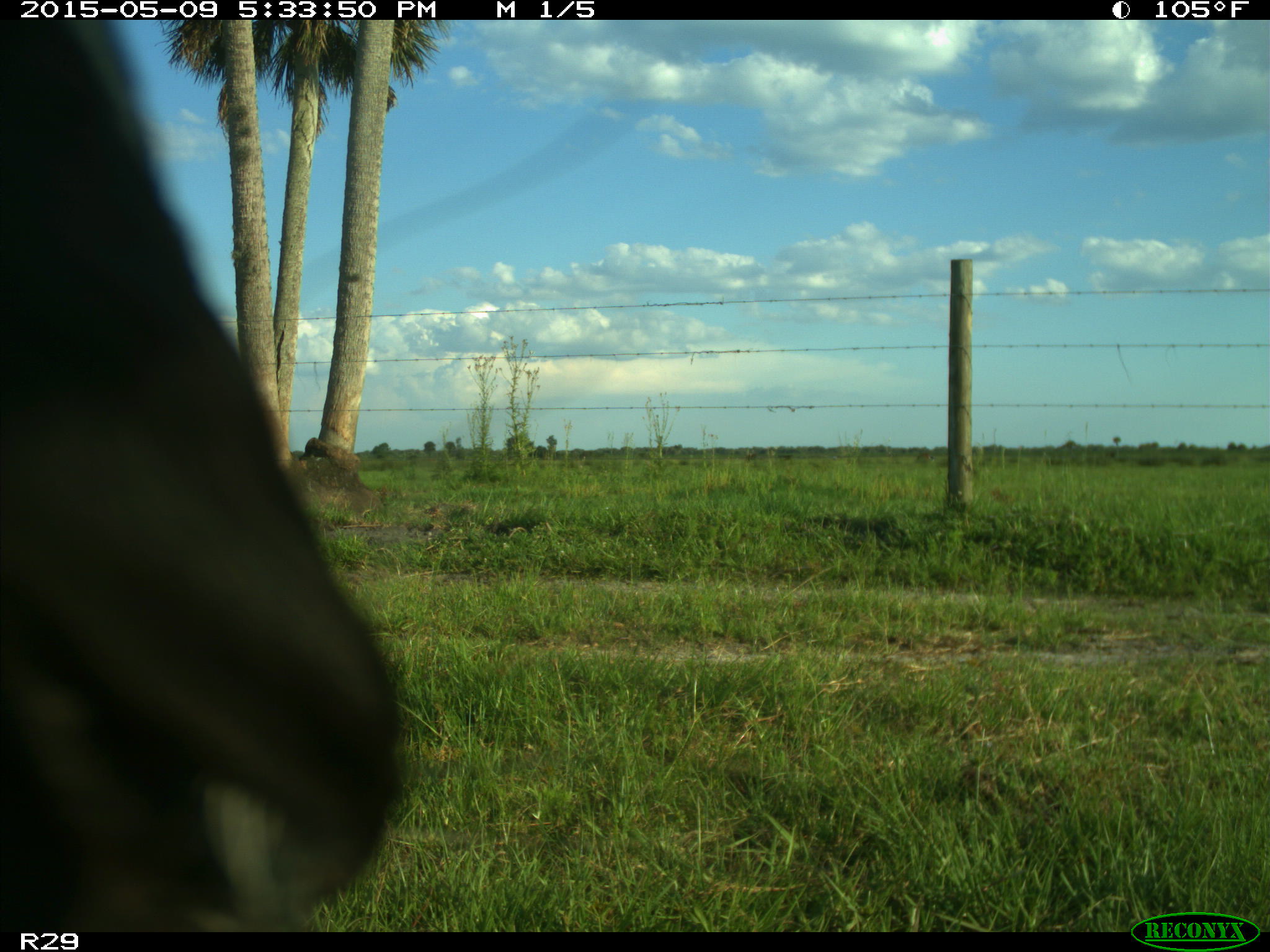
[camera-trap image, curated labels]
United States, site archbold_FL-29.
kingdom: Animalia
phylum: Chordata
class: Mammalia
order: Artiodactyla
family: Bovidae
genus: Bos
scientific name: Bos taurus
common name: domestic cow